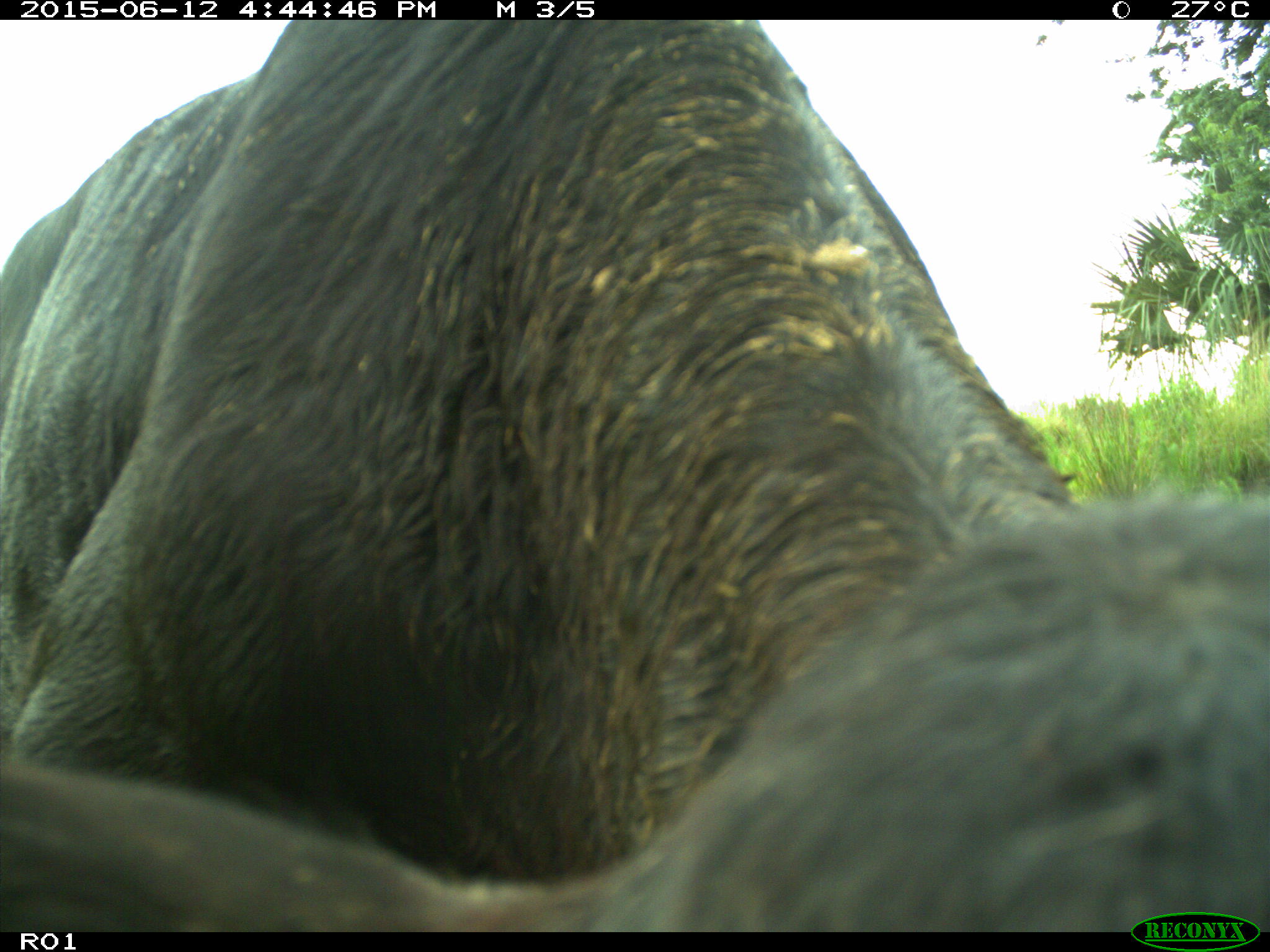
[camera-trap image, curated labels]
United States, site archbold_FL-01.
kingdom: Animalia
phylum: Chordata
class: Mammalia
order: Artiodactyla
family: Bovidae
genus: Bos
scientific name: Bos taurus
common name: domestic cow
Bos taurus (domestic cow).